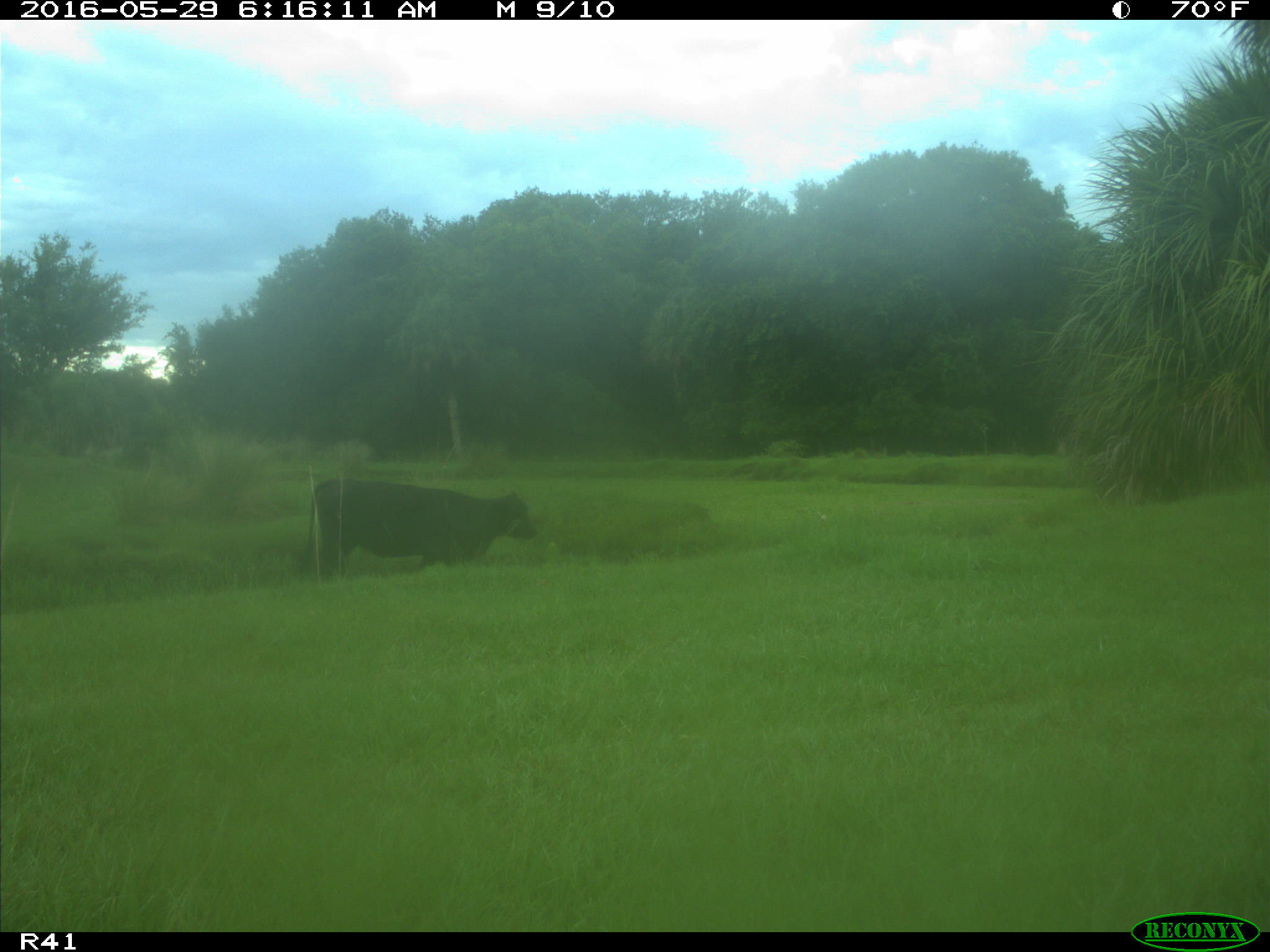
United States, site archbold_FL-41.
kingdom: Animalia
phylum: Chordata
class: Mammalia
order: Artiodactyla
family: Bovidae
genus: Bos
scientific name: Bos taurus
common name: domestic cow